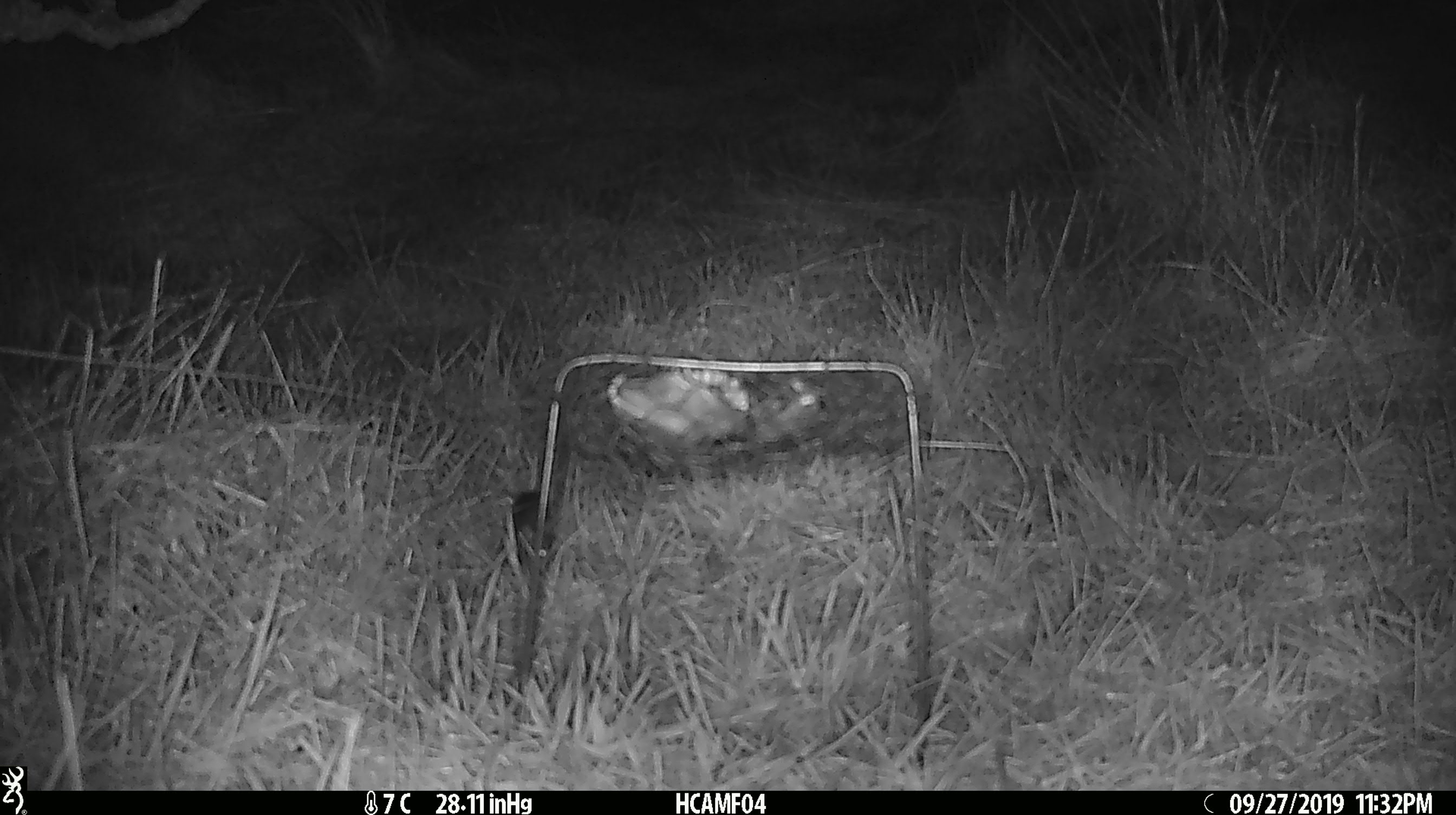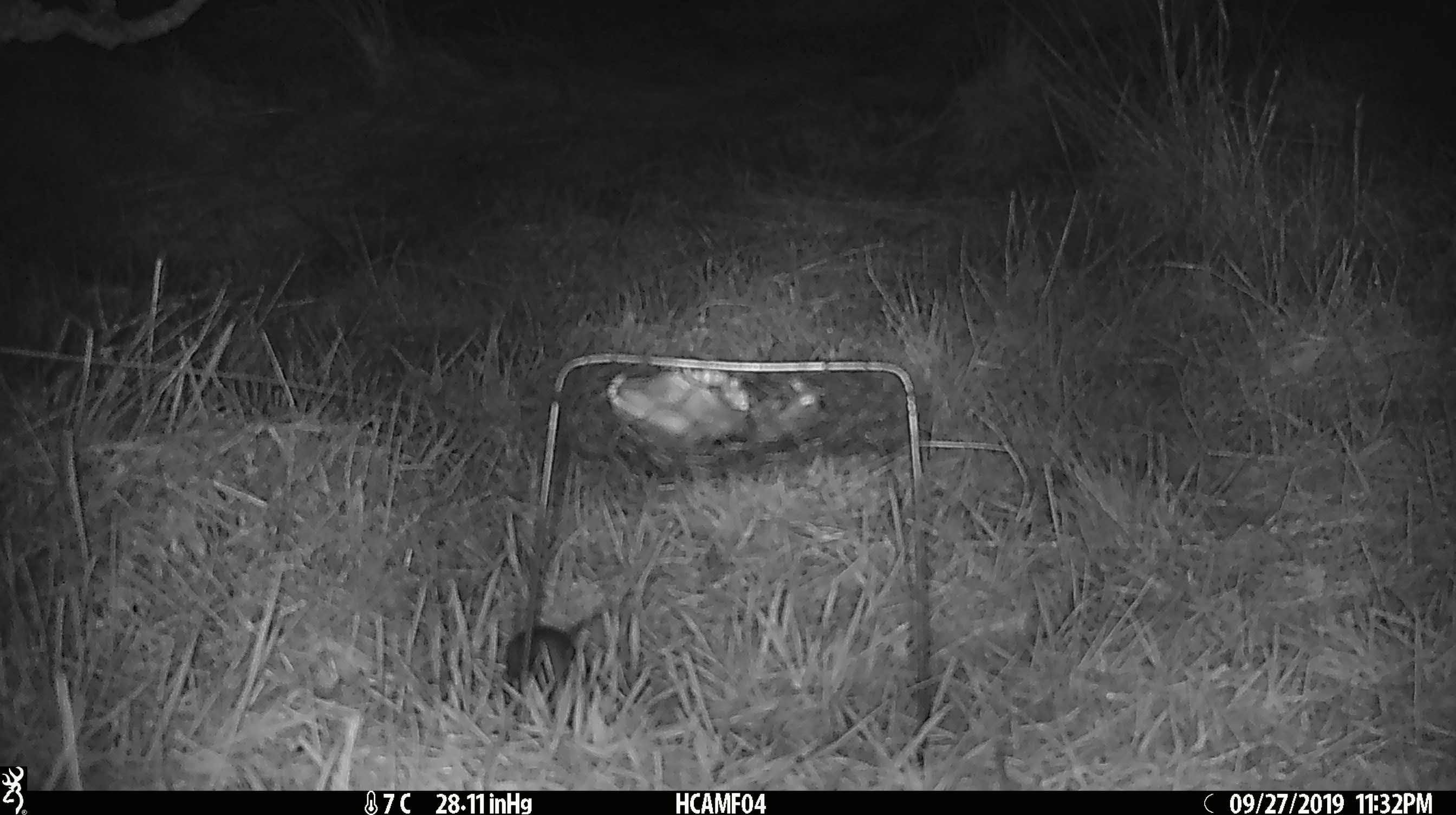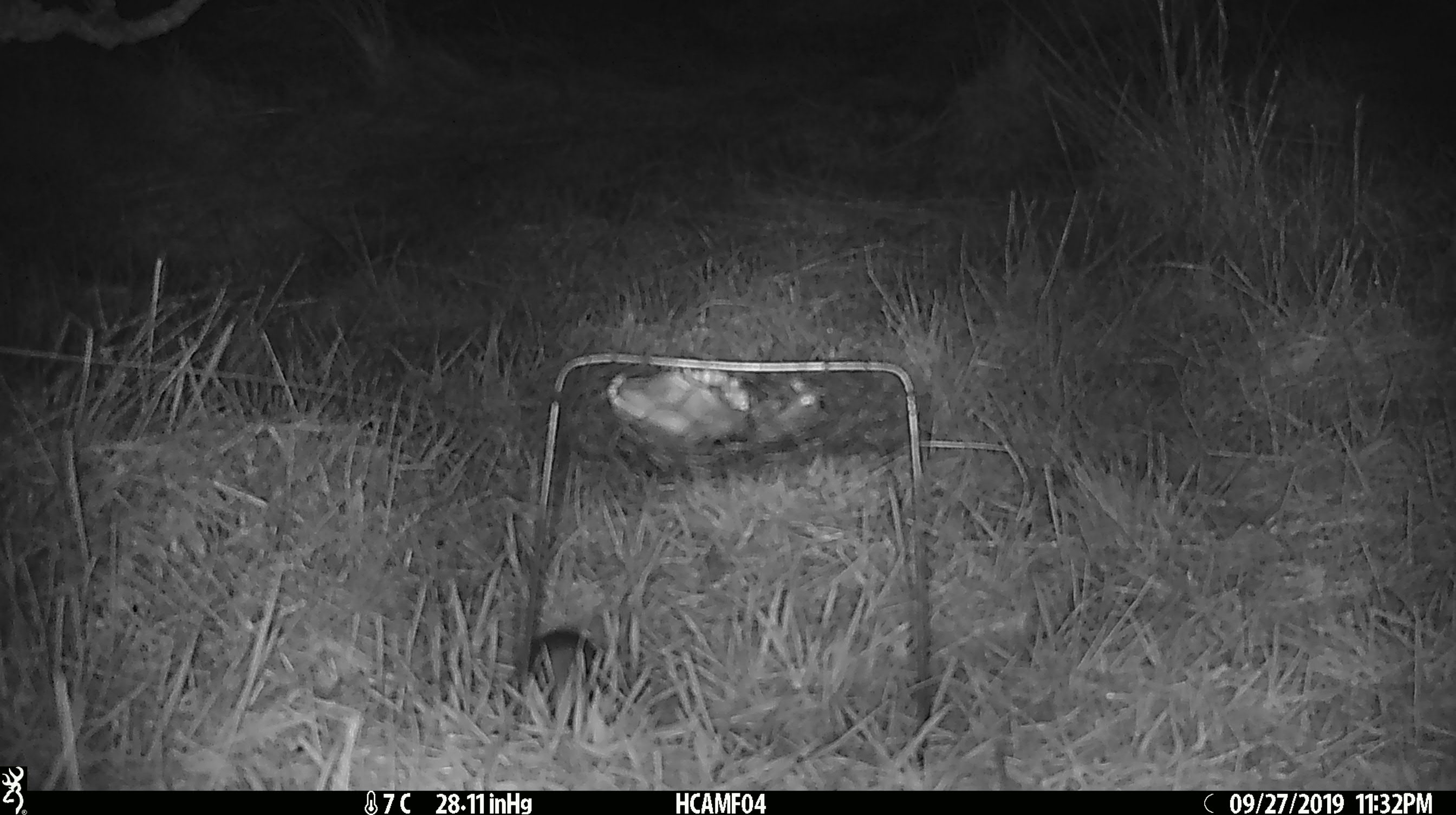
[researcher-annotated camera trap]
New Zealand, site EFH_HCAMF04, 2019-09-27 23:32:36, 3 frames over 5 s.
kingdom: Animalia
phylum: Chordata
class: Mammalia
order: Rodentia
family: Muridae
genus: Mus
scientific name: Mus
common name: mouse